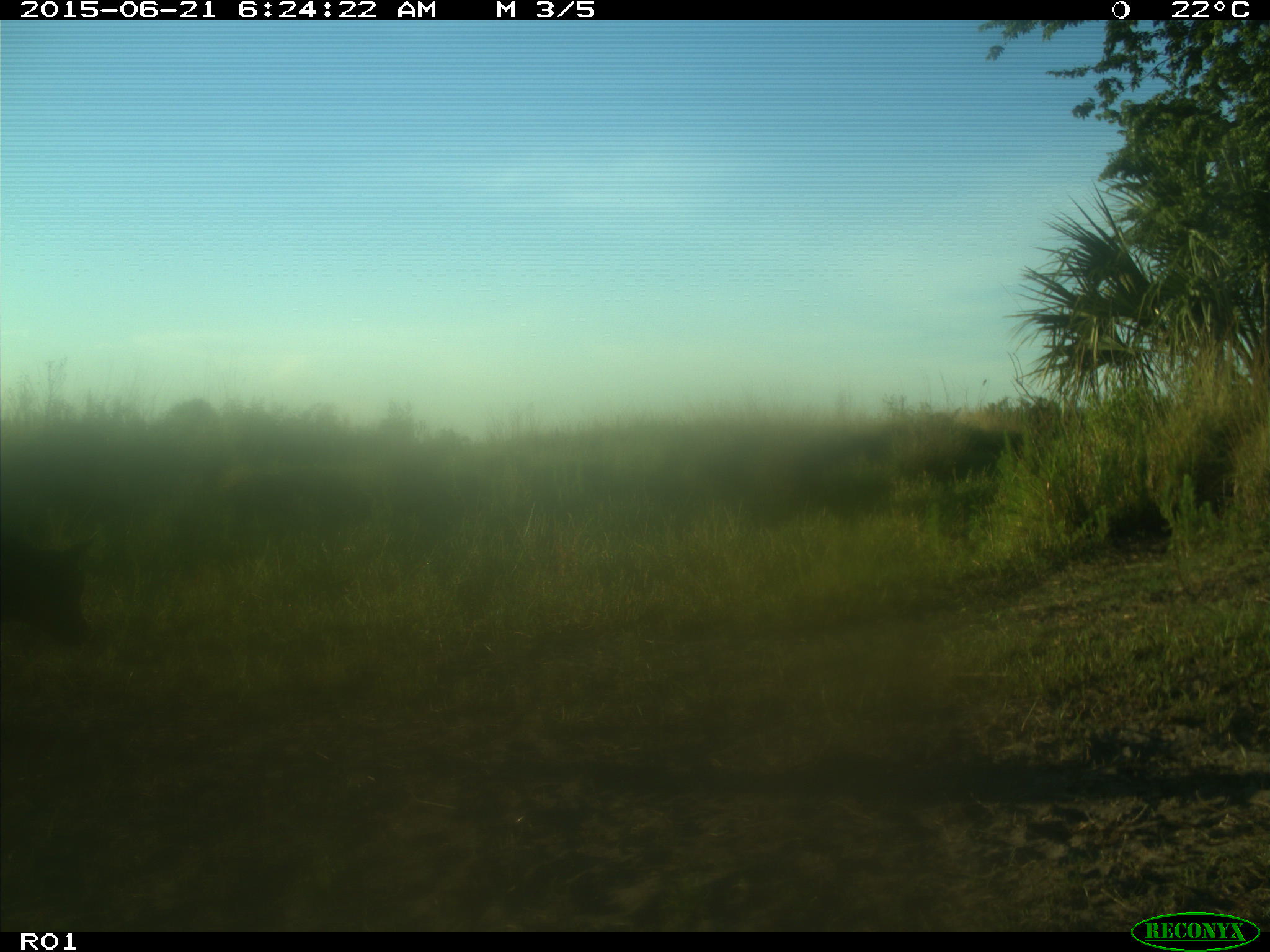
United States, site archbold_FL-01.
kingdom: Animalia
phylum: Chordata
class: Mammalia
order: Artiodactyla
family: Bovidae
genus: Bos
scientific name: Bos taurus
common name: domestic cow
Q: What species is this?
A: Bos taurus (domestic cow).